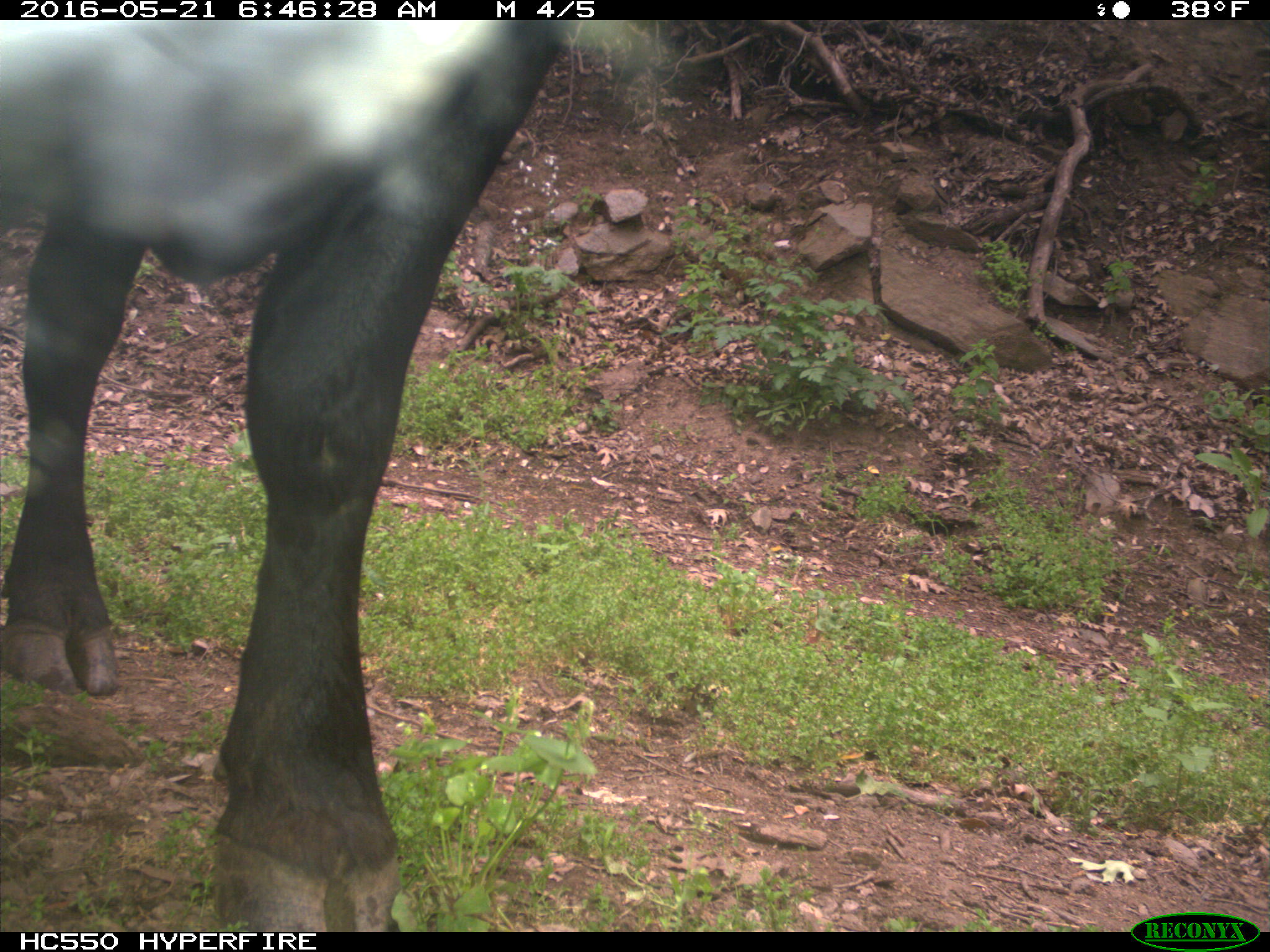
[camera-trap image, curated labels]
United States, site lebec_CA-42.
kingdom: Animalia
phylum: Chordata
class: Mammalia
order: Artiodactyla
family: Bovidae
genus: Bos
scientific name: Bos taurus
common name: domestic cow